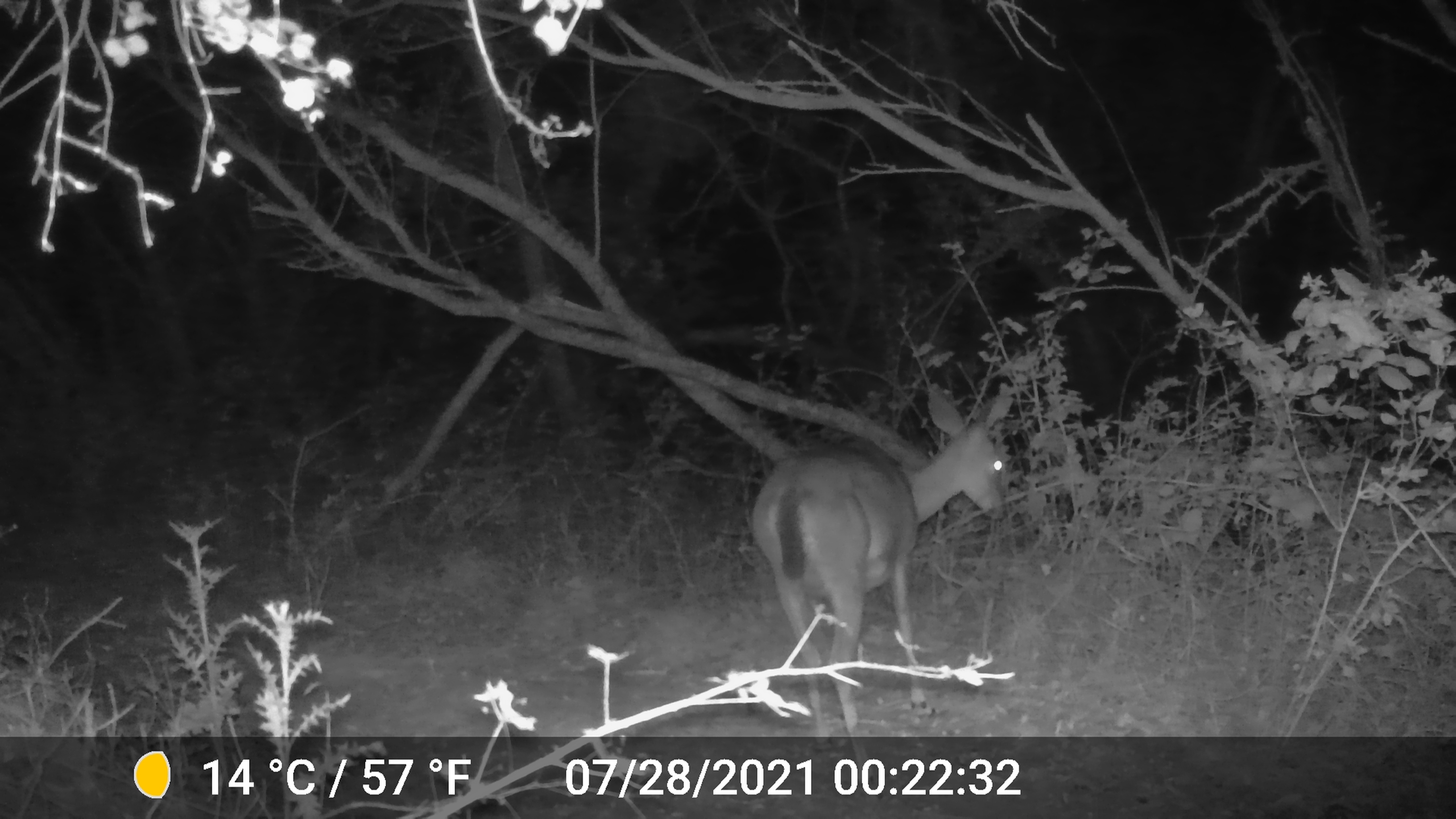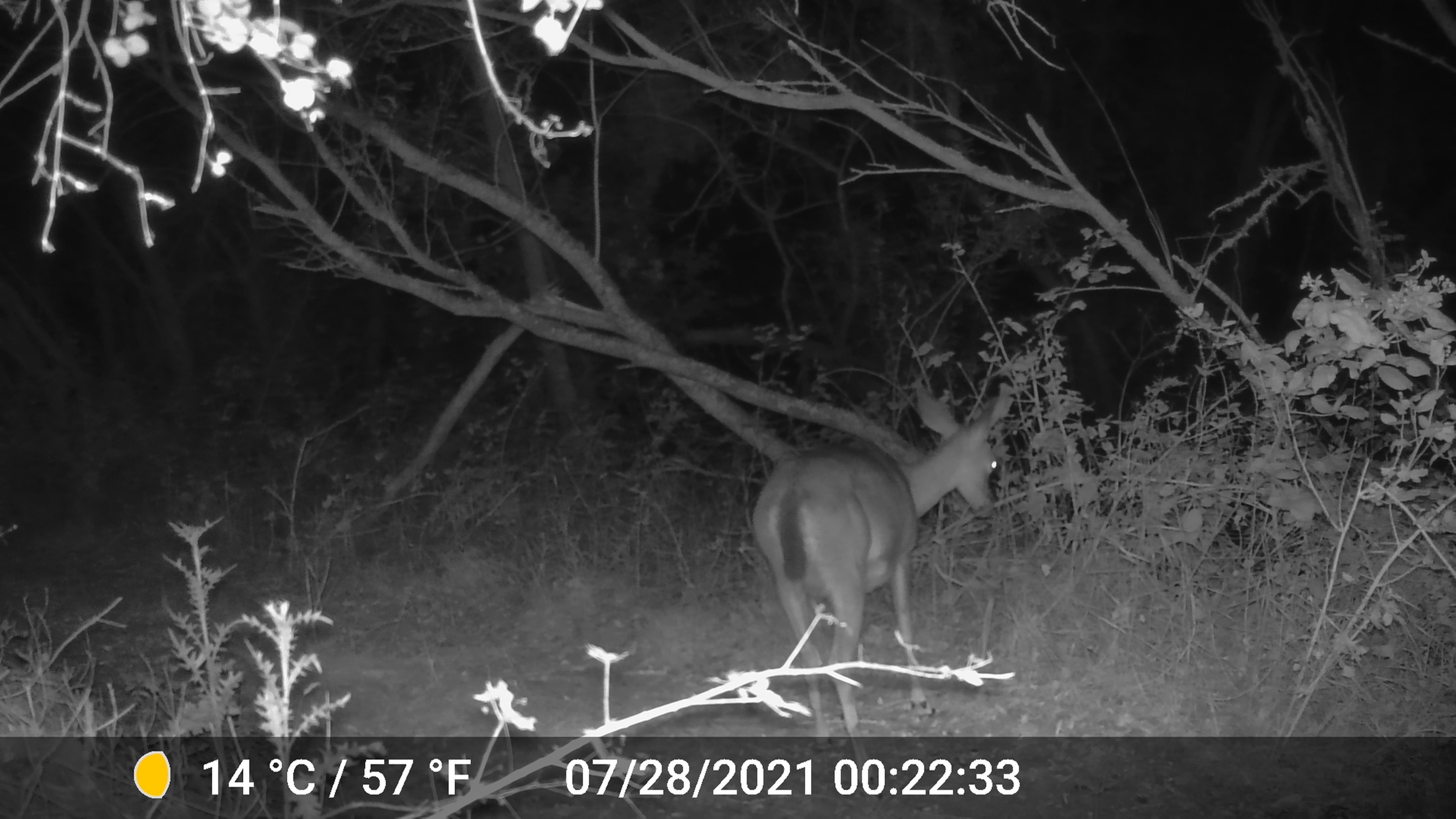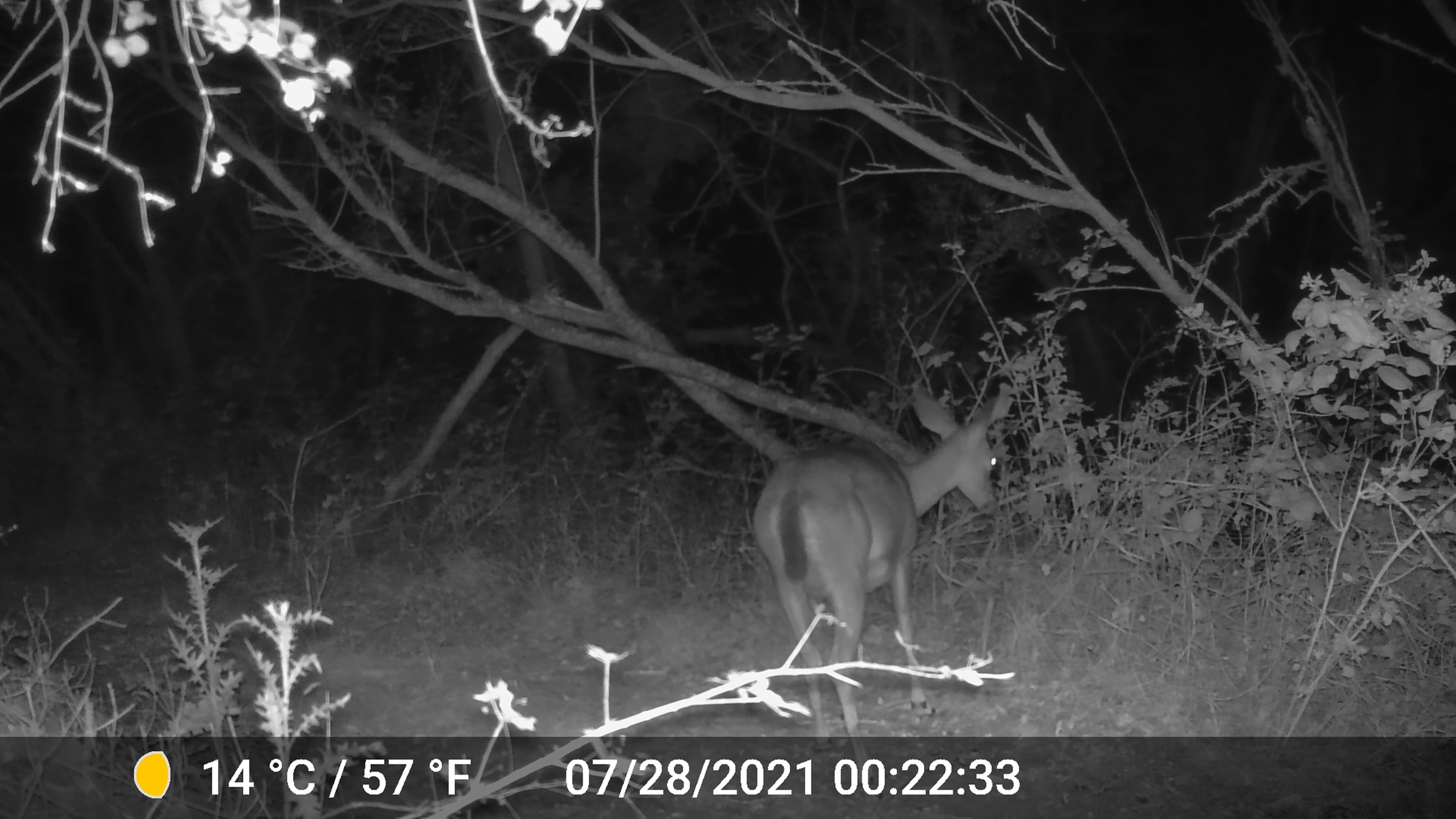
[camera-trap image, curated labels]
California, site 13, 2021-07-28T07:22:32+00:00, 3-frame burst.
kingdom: Animalia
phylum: Chordata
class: Mammalia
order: Artiodactyla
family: Cervidae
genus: Odocoileus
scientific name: Odocoileus hemionus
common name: mule deer